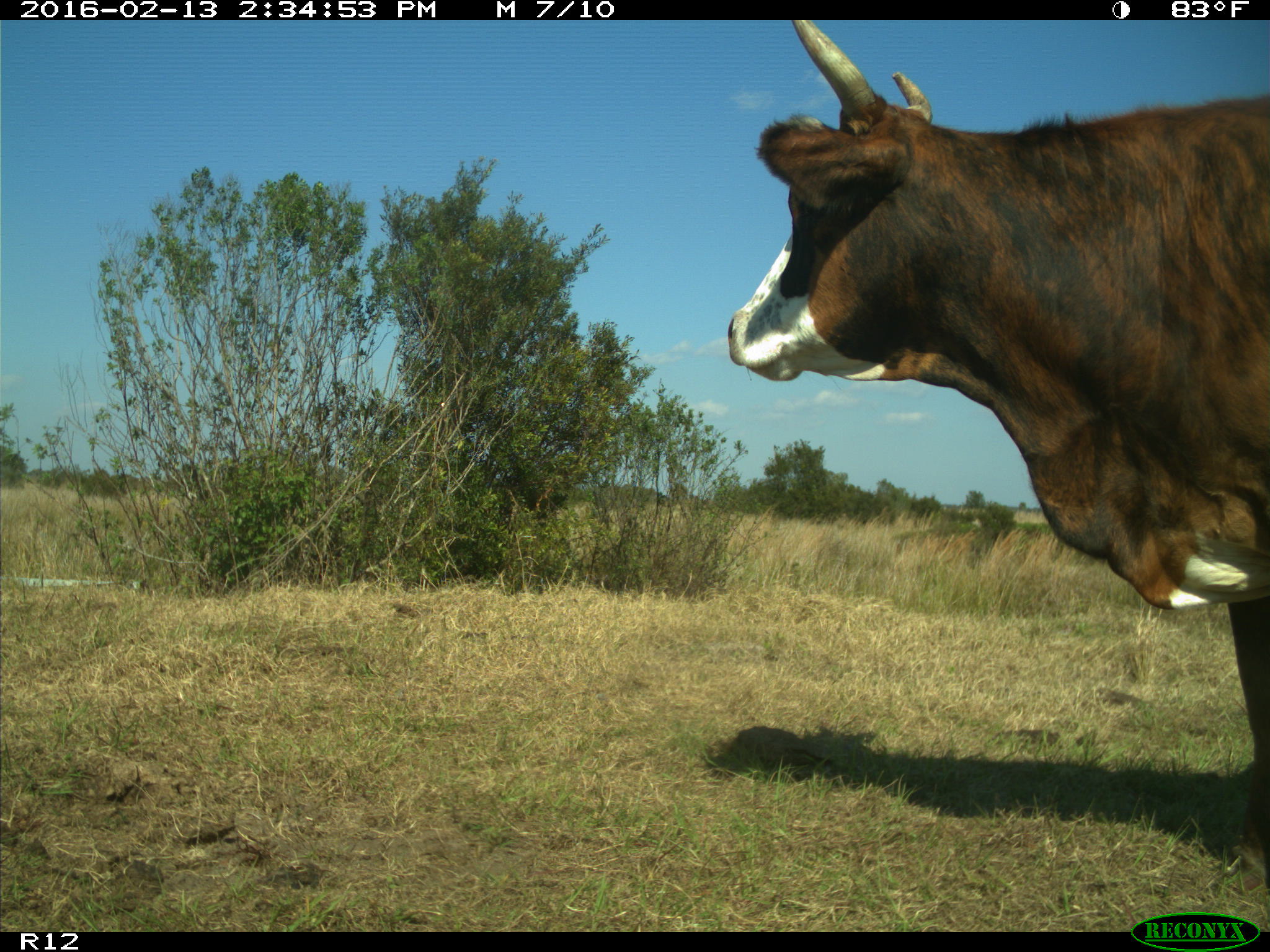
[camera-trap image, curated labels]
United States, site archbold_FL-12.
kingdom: Animalia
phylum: Chordata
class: Mammalia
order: Artiodactyla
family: Bovidae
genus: Bos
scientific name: Bos taurus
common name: domestic cow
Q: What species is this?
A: Bos taurus (domestic cow).